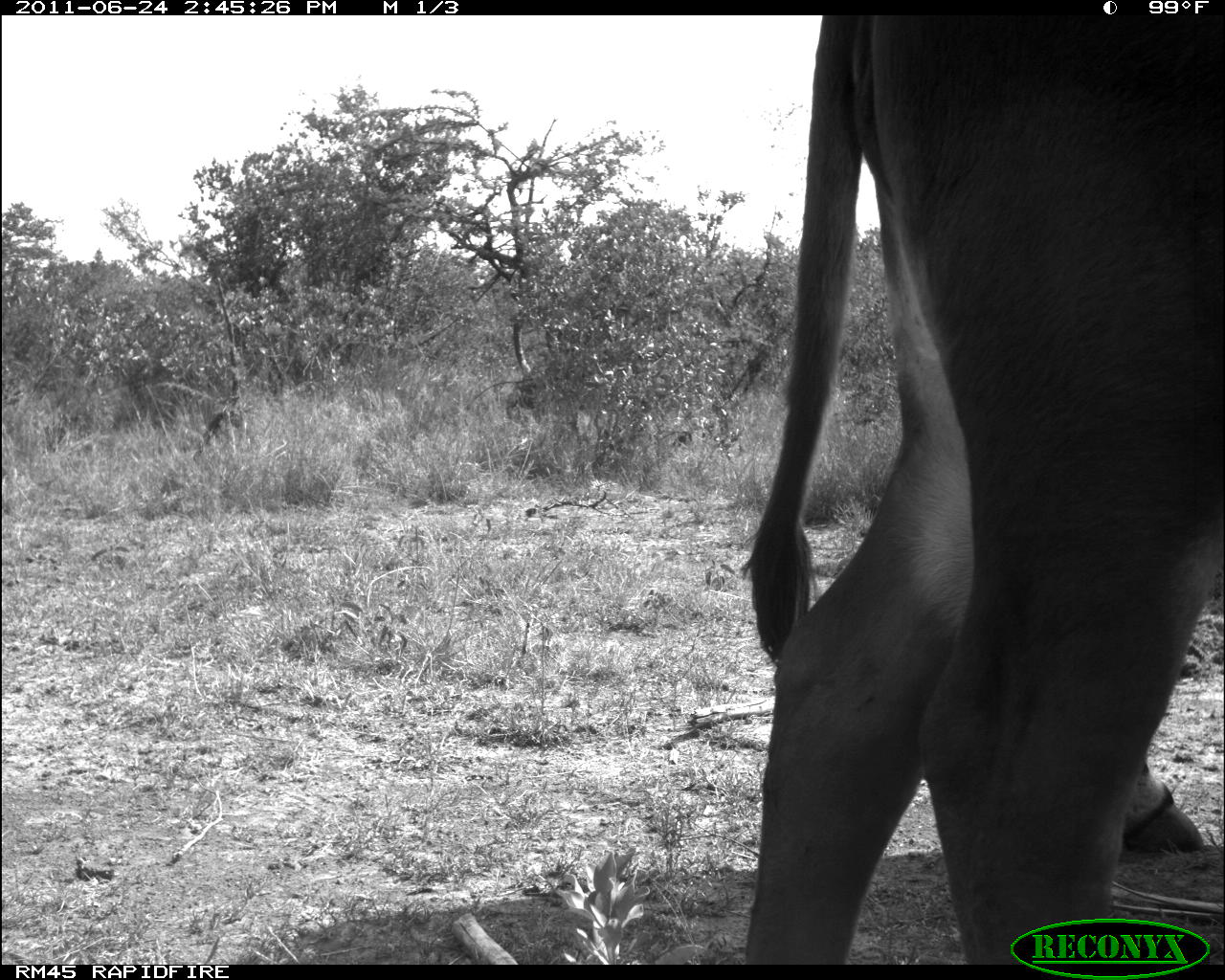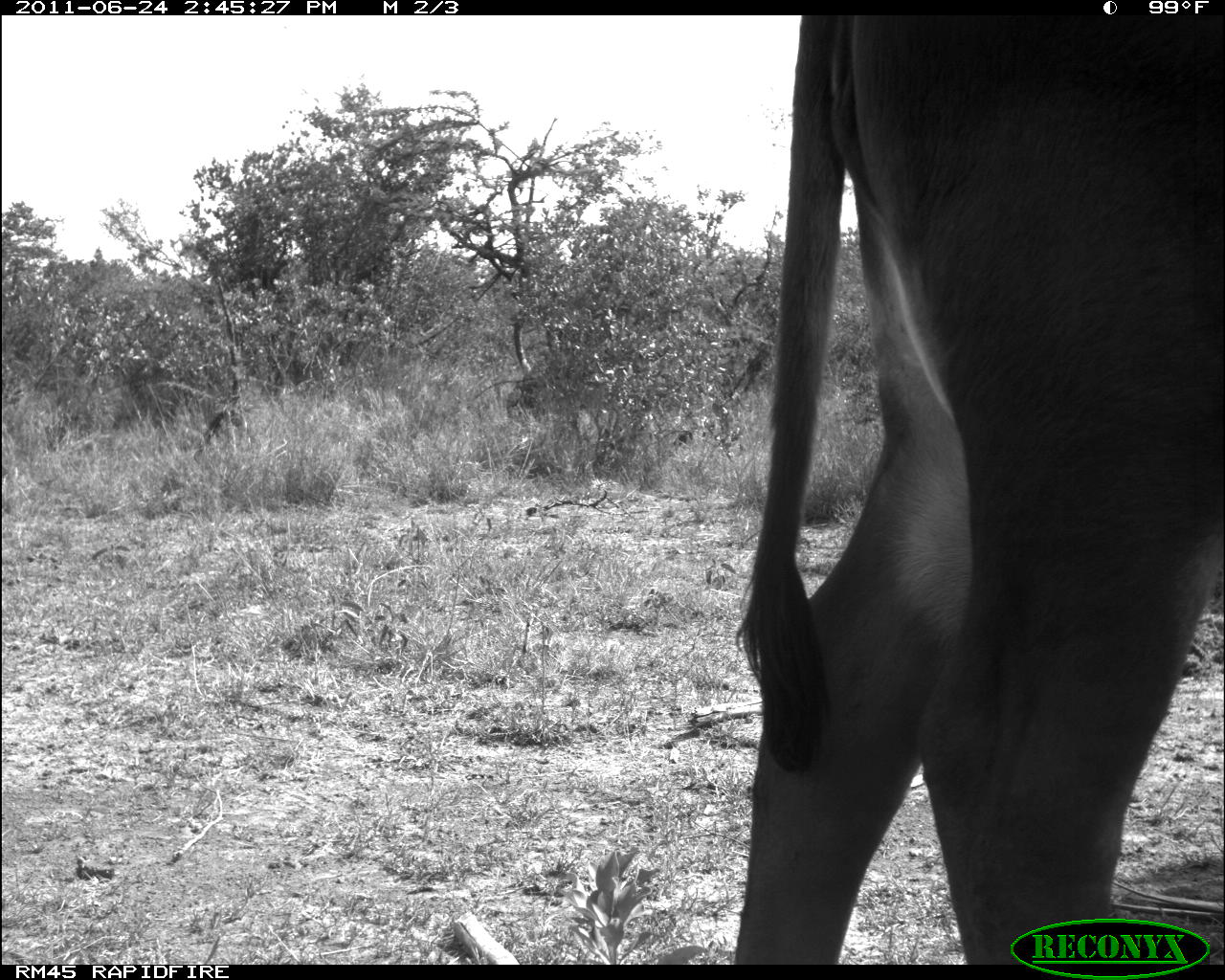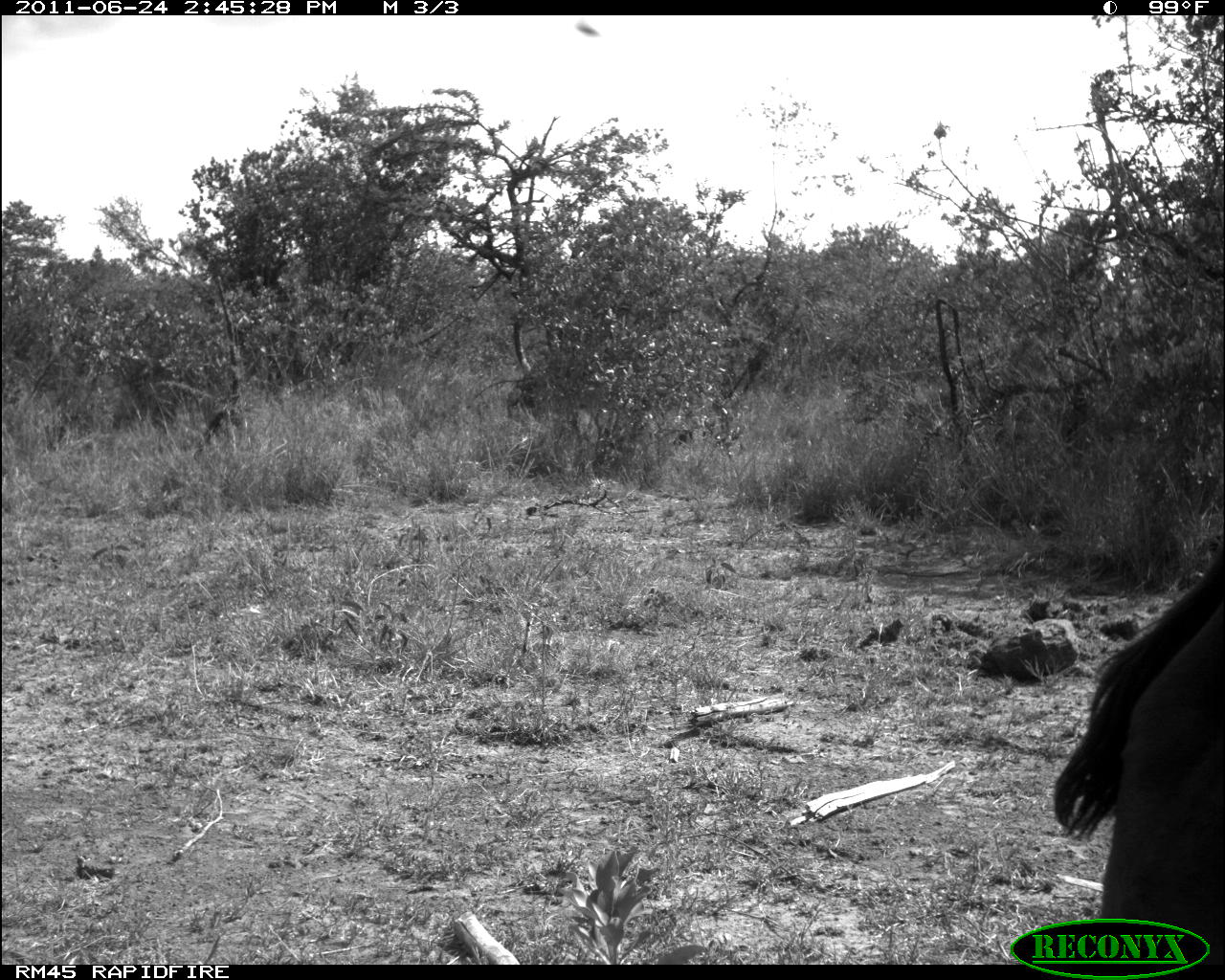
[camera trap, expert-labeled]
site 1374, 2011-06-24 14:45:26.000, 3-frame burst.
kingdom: Animalia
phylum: Chordata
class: Mammalia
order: Artiodactyla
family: Bovidae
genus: Bos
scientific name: Bos taurus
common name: domestic cattle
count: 1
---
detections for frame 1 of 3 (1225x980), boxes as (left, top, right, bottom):
bos taurus: (740, 15, 1221, 965); (1107, 749, 1206, 856)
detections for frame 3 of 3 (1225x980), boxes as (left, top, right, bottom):
bos taurus: (1046, 545, 1225, 962)